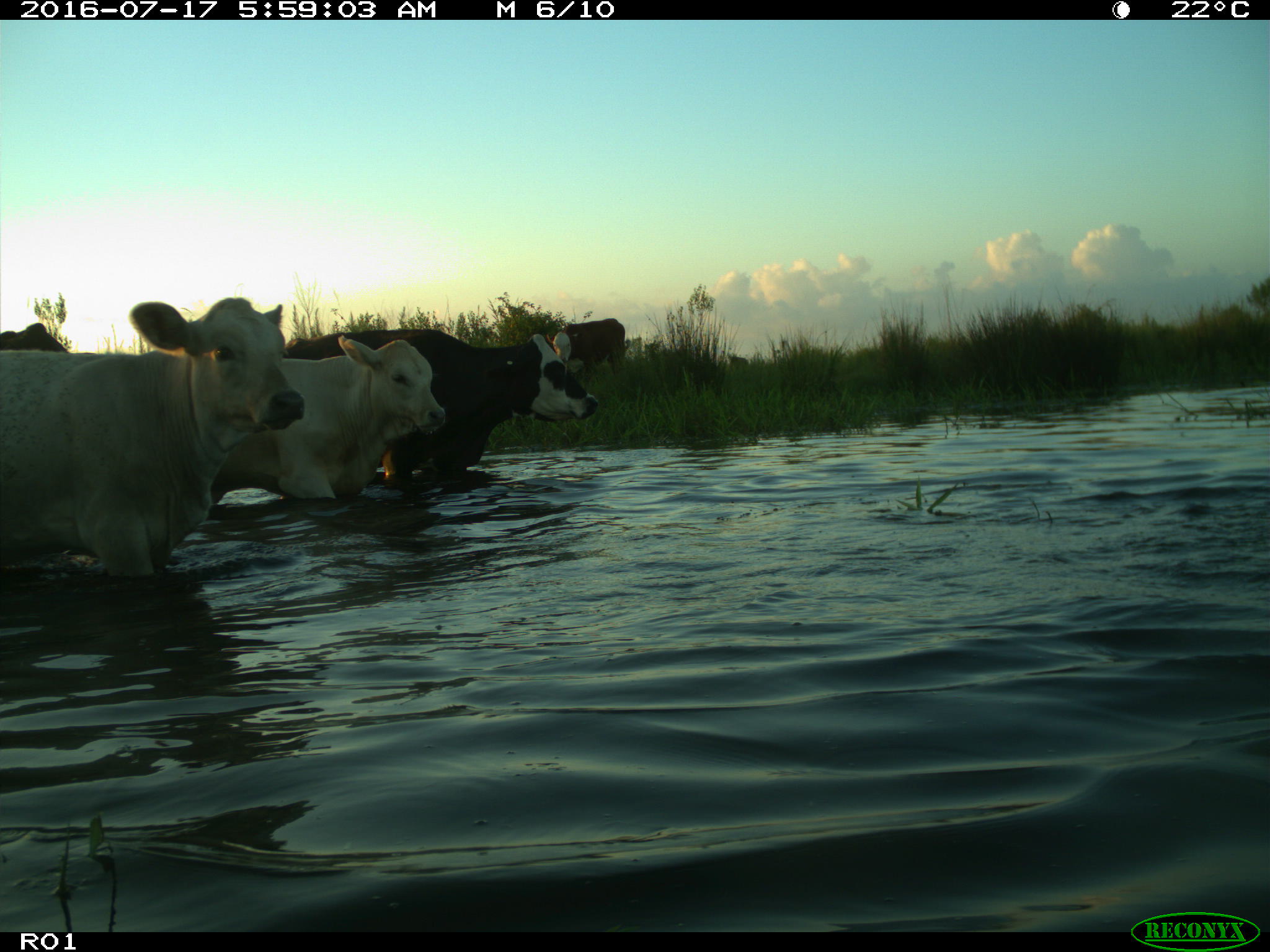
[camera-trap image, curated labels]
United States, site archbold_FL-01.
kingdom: Animalia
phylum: Chordata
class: Mammalia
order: Artiodactyla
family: Bovidae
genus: Bos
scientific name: Bos taurus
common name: domestic cow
Bos taurus (domestic cow).